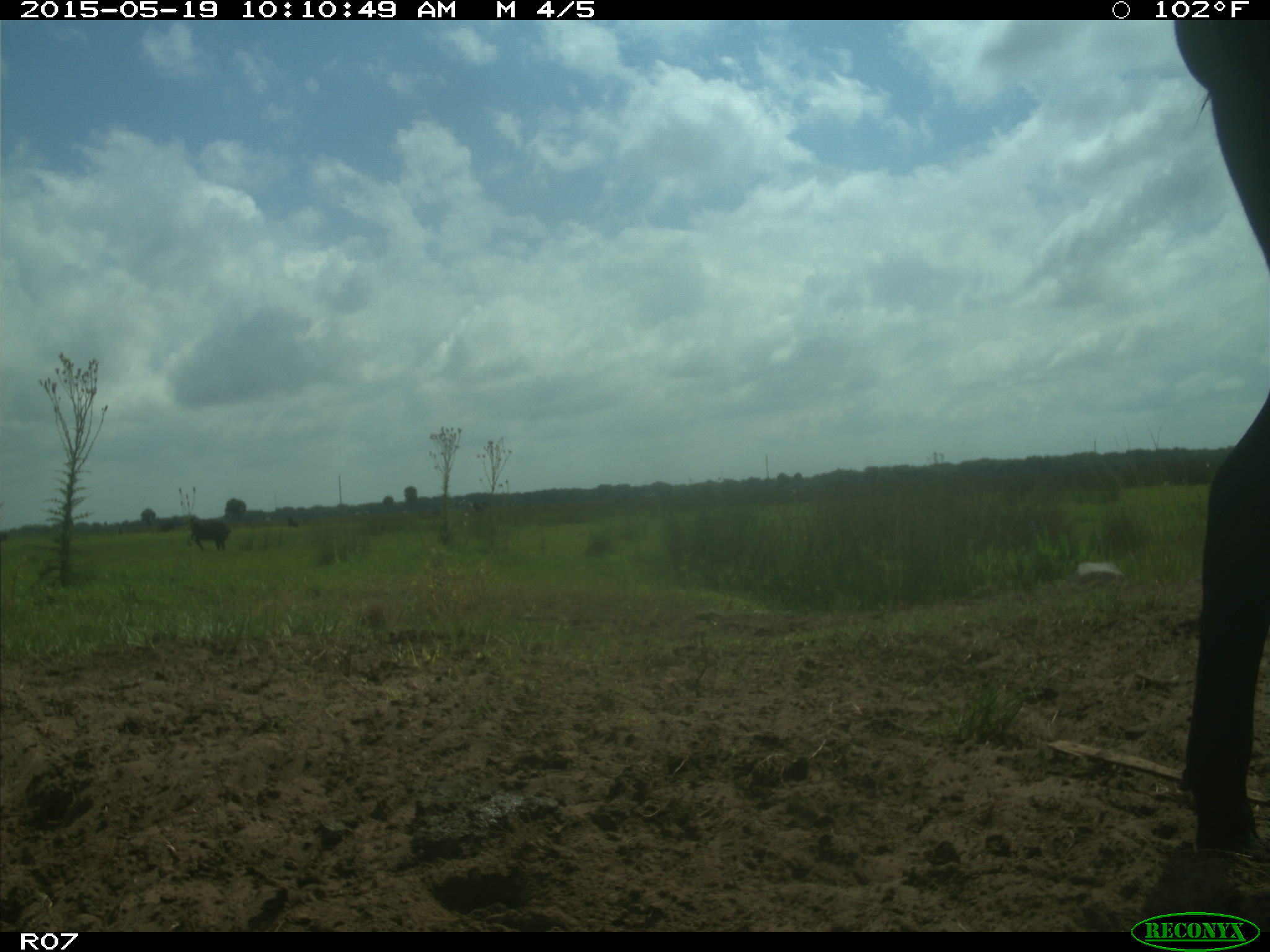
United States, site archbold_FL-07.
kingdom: Animalia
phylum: Chordata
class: Mammalia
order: Artiodactyla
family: Bovidae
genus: Bos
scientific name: Bos taurus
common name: domestic cow